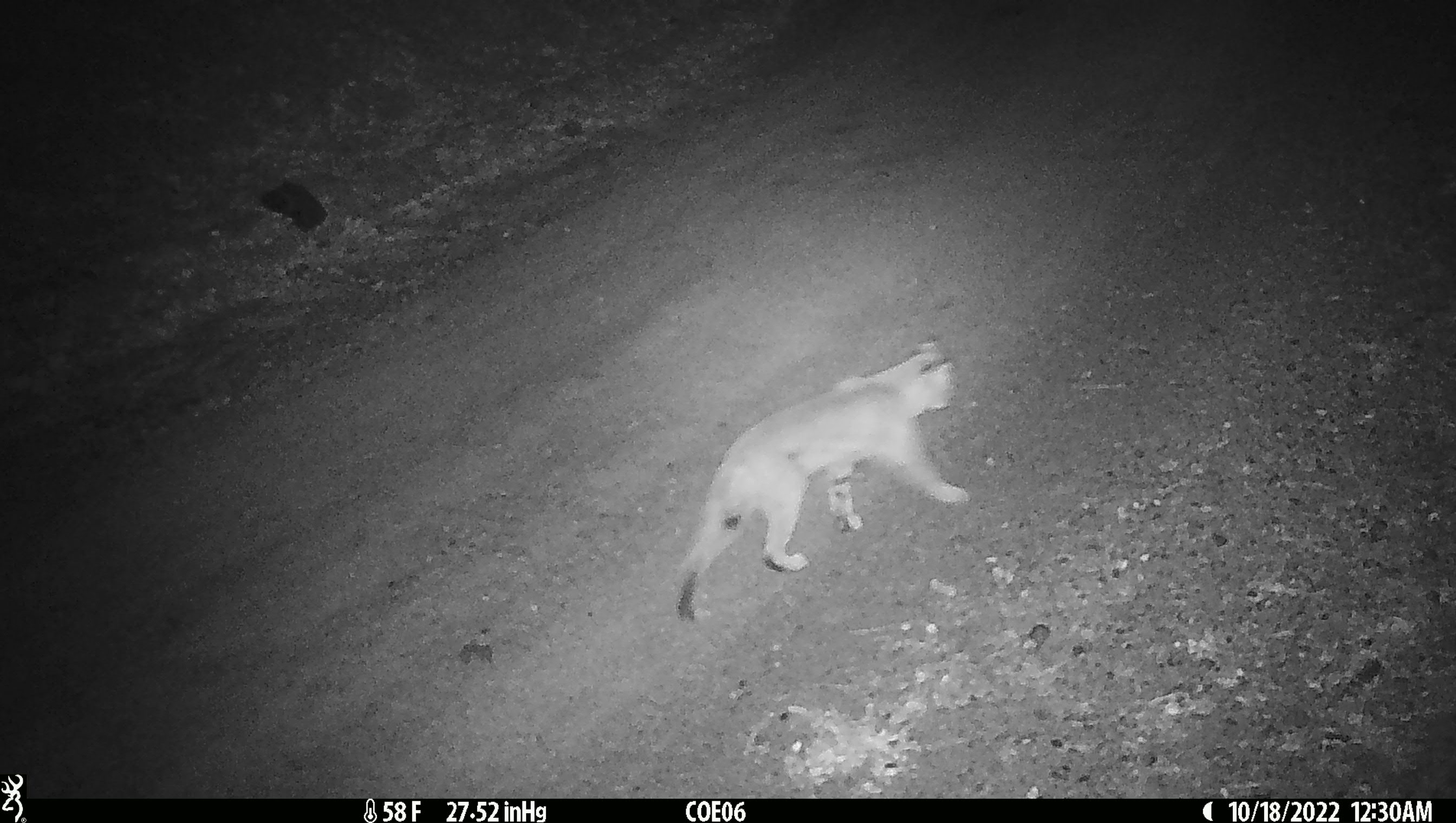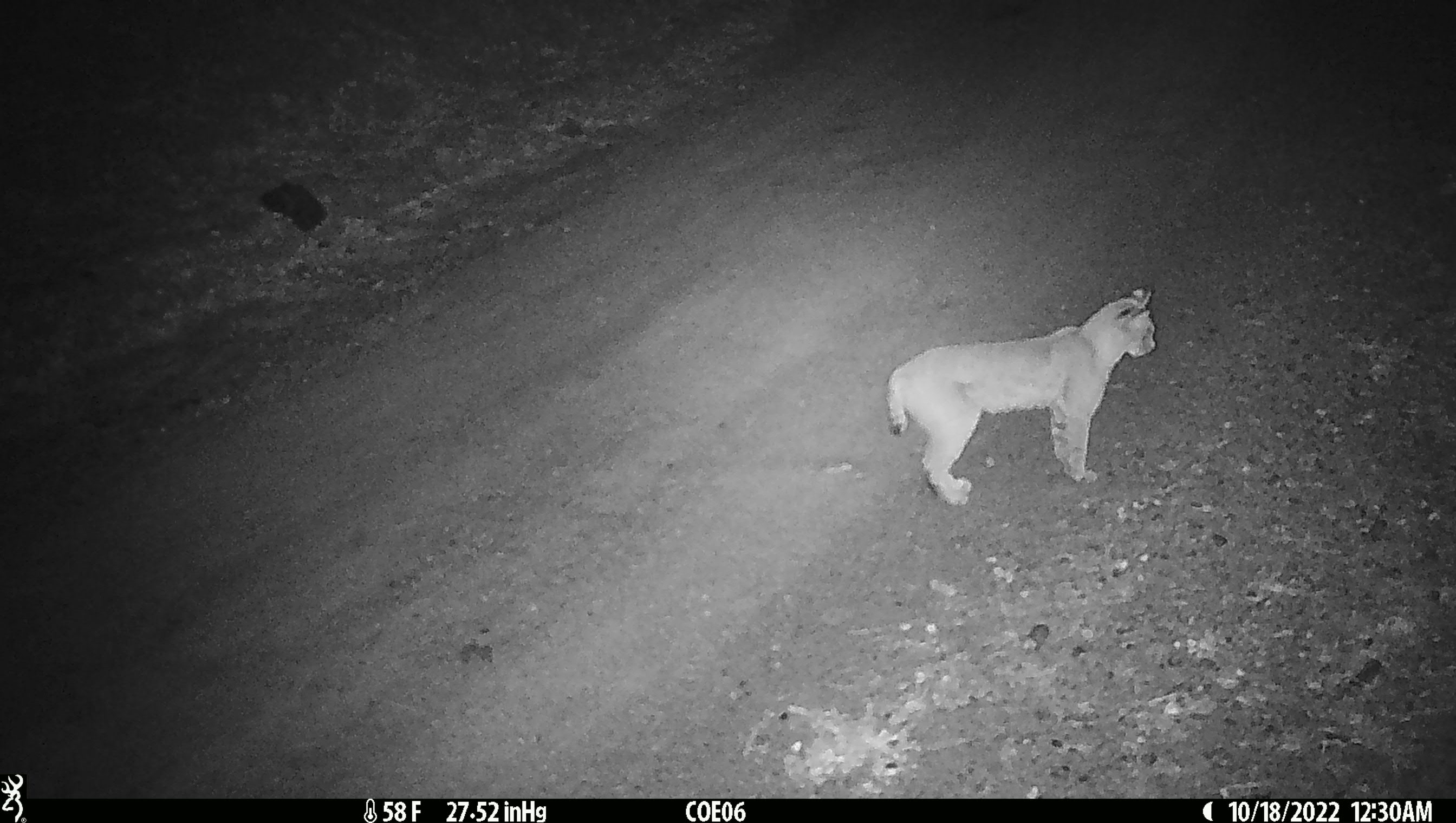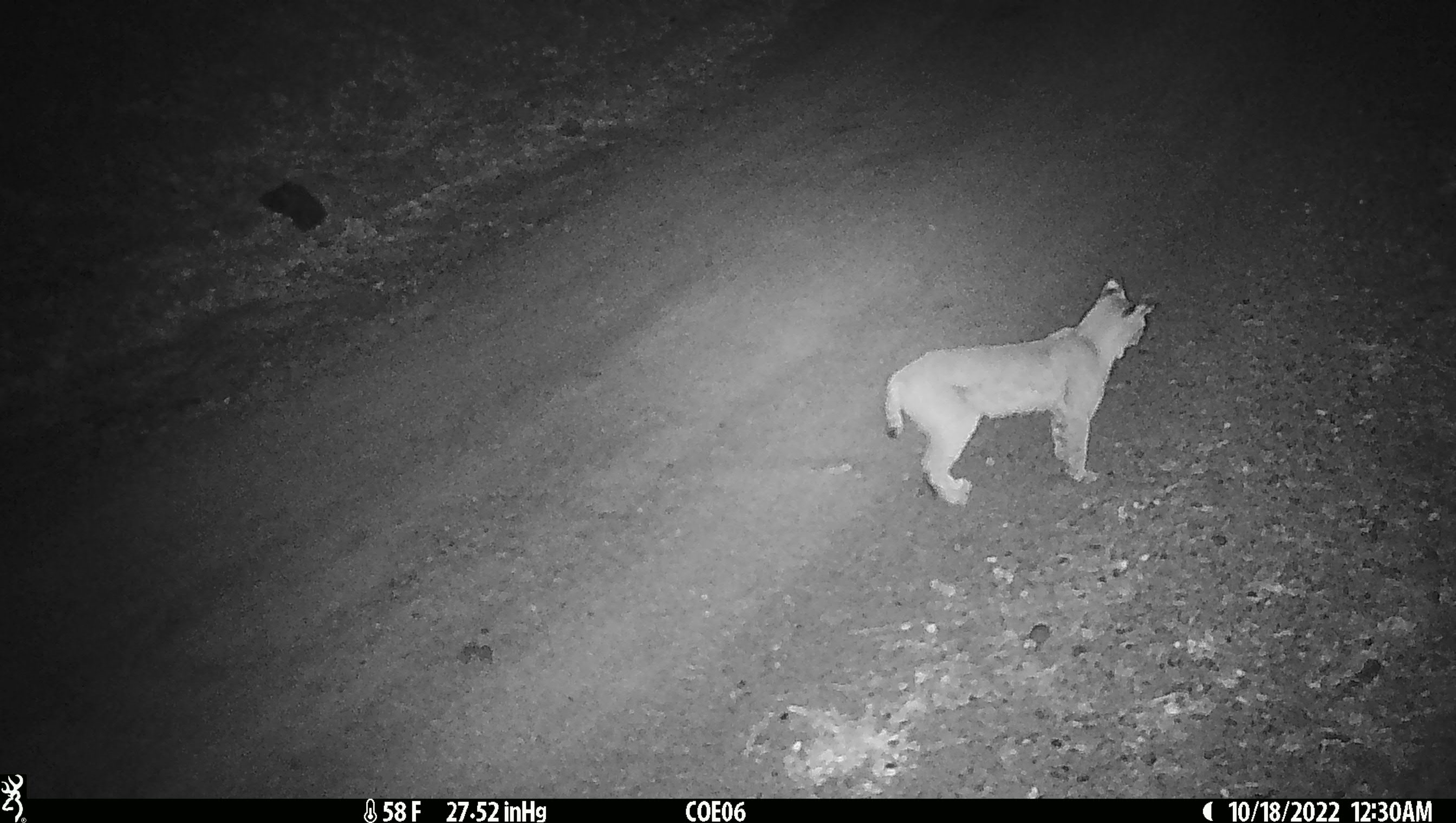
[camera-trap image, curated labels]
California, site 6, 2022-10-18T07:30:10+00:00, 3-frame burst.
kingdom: Animalia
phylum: Chordata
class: Mammalia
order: Carnivora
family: Felidae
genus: Lynx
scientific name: Lynx rufus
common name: bobcat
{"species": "bobcat (Lynx rufus)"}